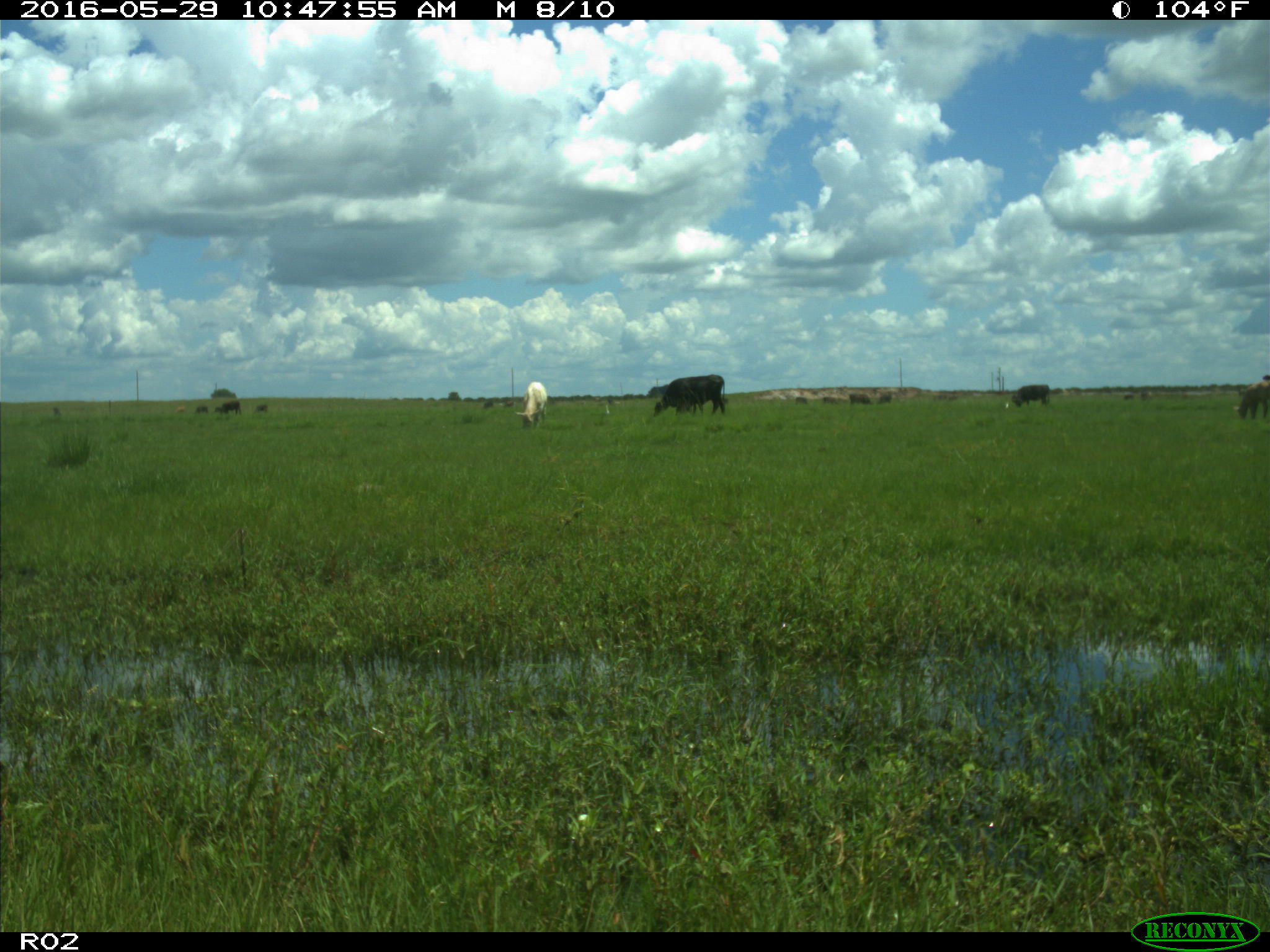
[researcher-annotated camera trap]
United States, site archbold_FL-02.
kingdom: Animalia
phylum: Chordata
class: Mammalia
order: Artiodactyla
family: Bovidae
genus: Bos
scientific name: Bos taurus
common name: domestic cow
Bos taurus (domestic cow).